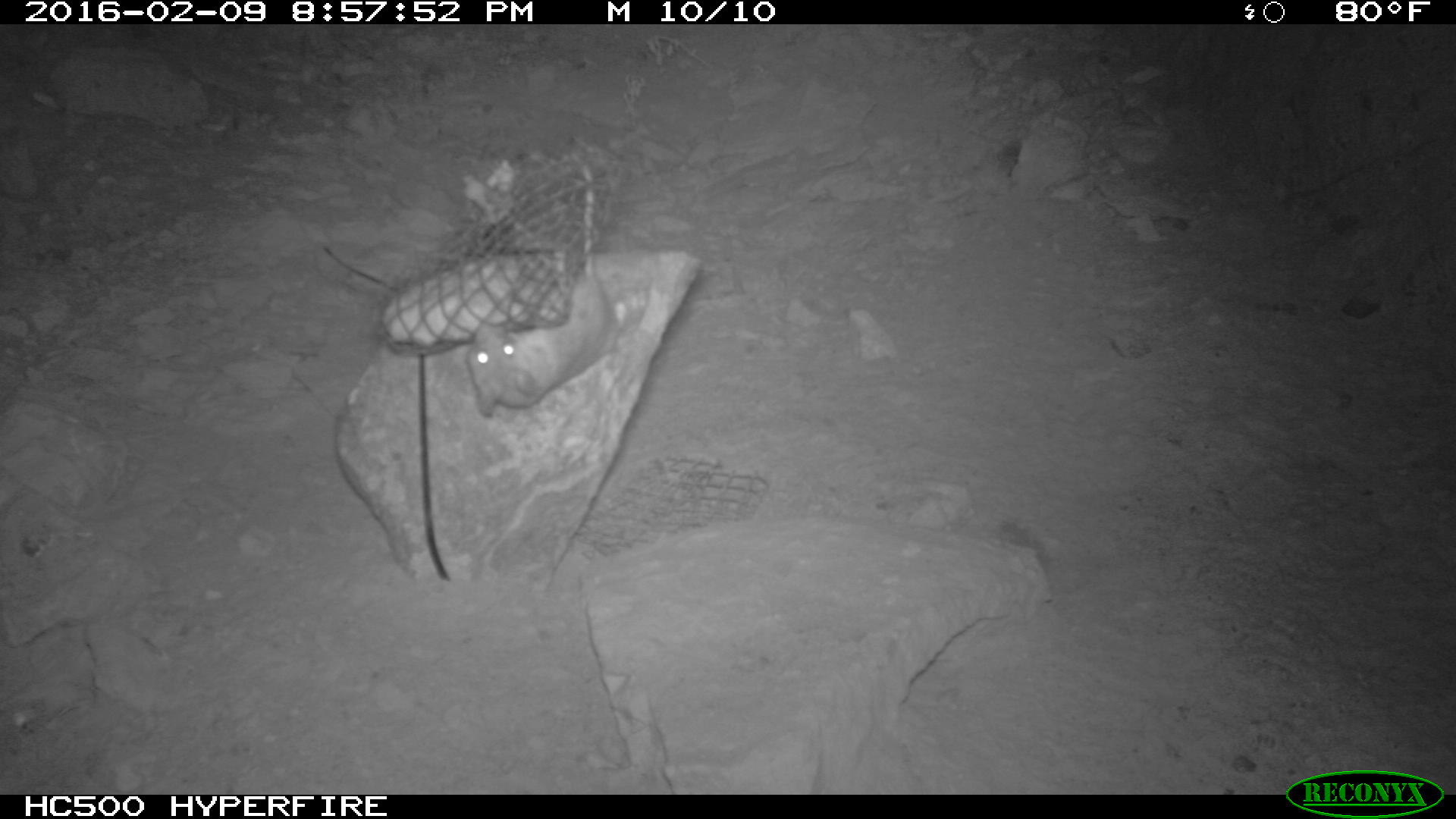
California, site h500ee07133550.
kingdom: Animalia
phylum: Chordata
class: Mammalia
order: Rodentia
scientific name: Rodentia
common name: rodent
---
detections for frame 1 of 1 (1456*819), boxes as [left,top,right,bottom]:
rodent: [460,158,620,417]